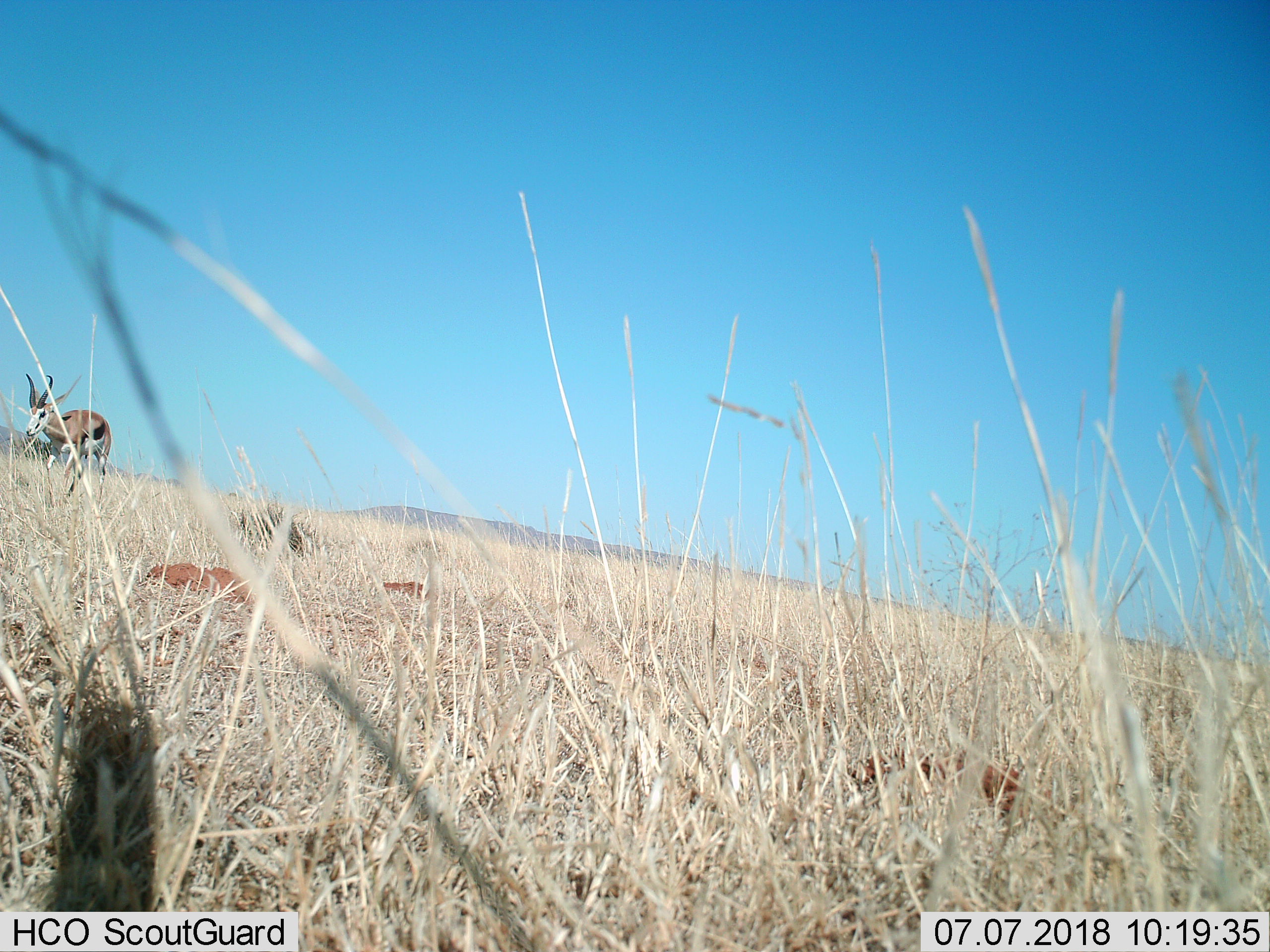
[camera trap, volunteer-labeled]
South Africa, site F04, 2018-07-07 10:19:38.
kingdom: Animalia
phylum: Chordata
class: Mammalia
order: Artiodactyla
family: Bovidae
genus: Antidorcas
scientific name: Antidorcas marsupialis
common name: springbok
Springbok (Antidorcas marsupialis), count 1. Behavior (volunteer vote fractions): standing 20%, resting 0%, moving 80%, interacting 0%. Young present (vote fraction): 0%. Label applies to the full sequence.